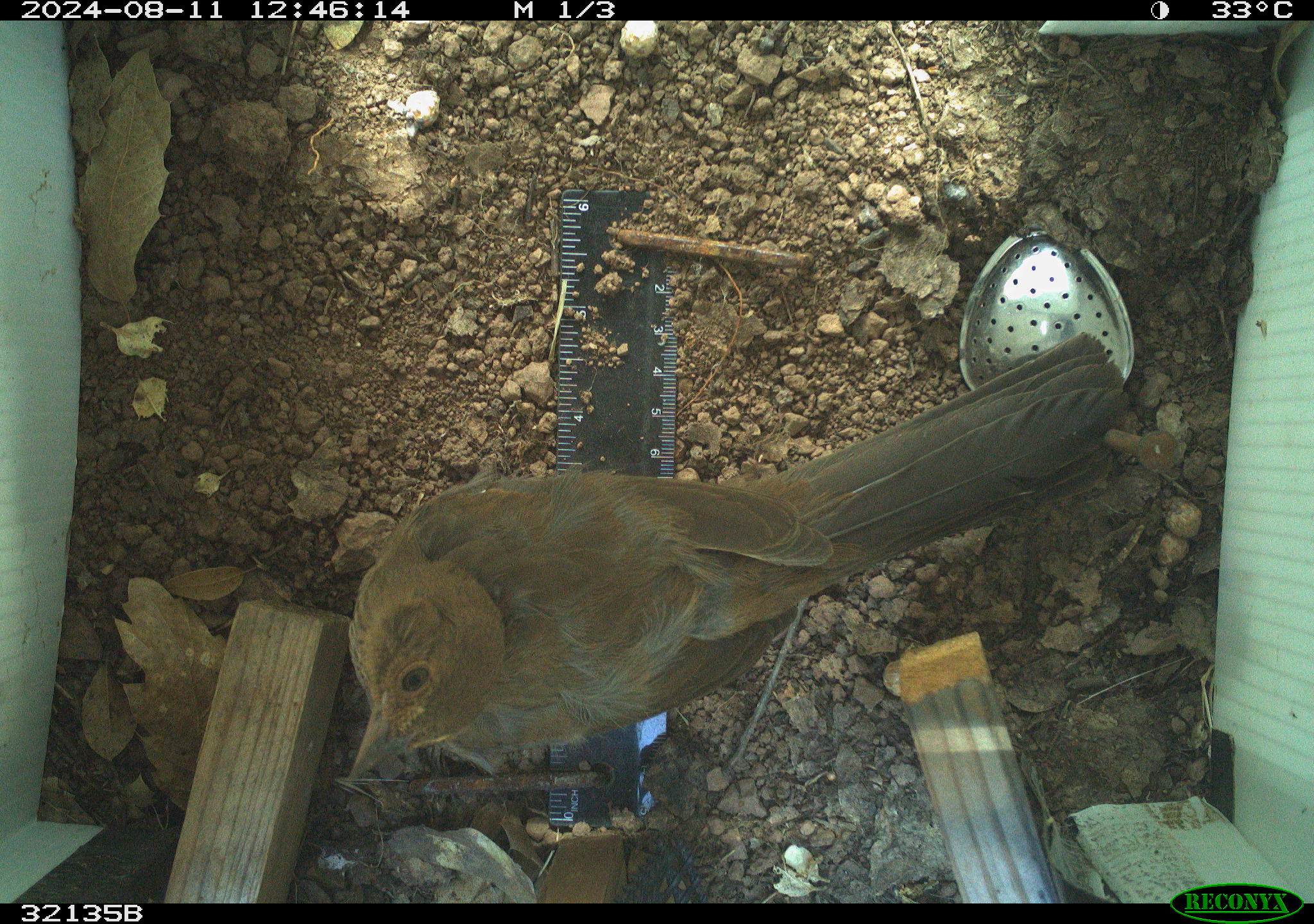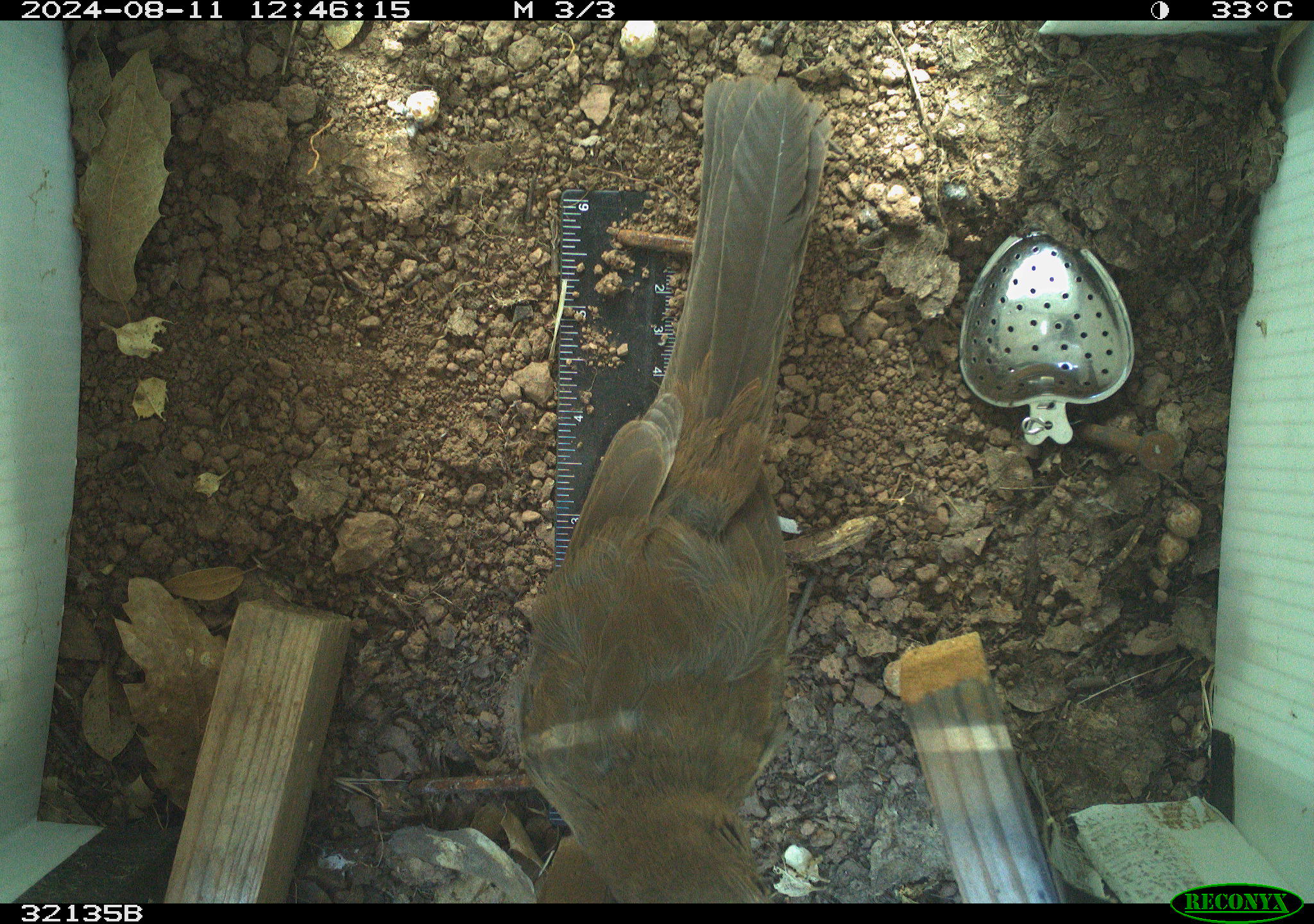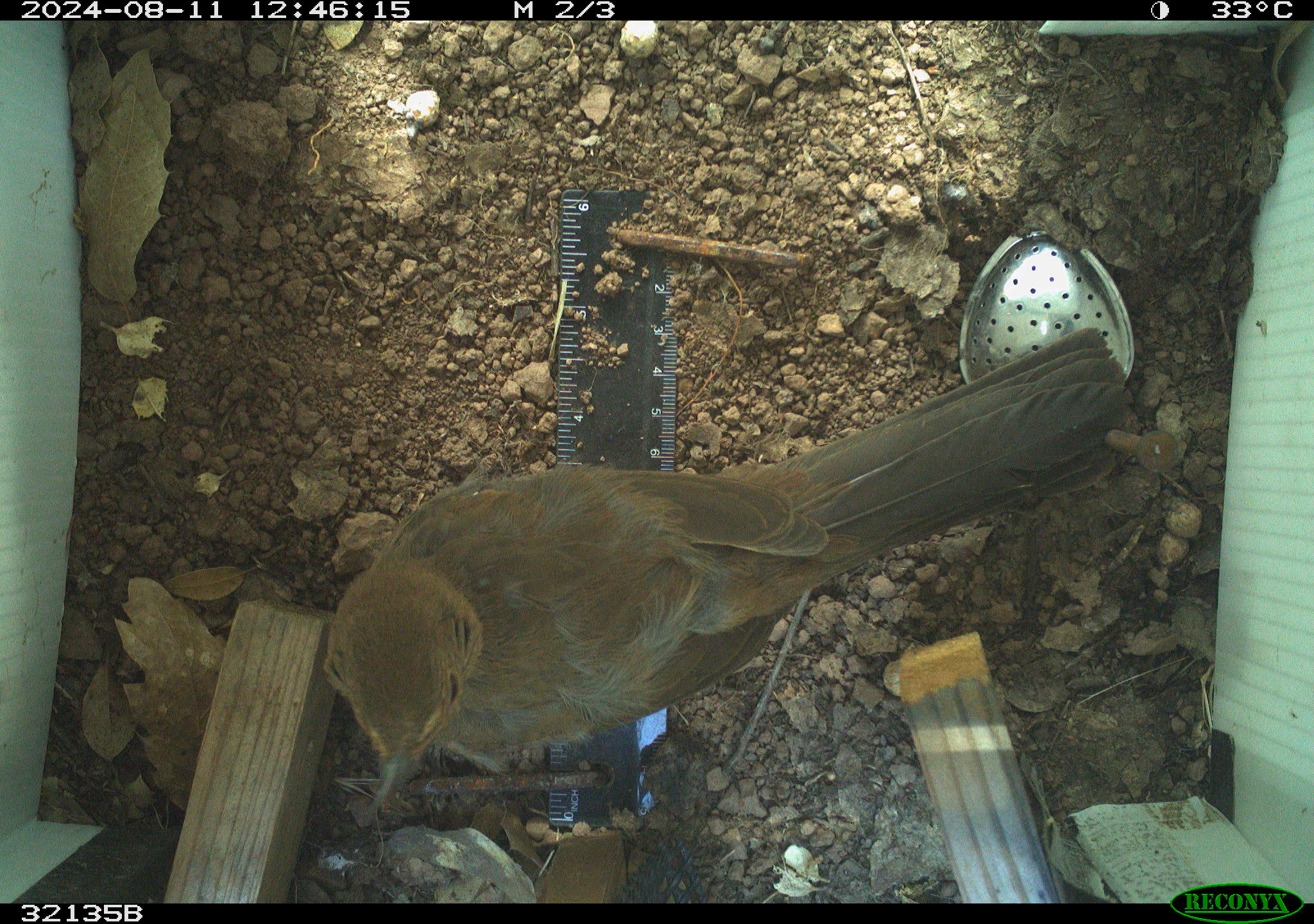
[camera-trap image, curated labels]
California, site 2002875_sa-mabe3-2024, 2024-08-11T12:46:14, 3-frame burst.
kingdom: Animalia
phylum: Chordata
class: Aves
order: Passeriformes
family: Passerellidae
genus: Melozone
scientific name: Melozone crissalis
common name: california towhee